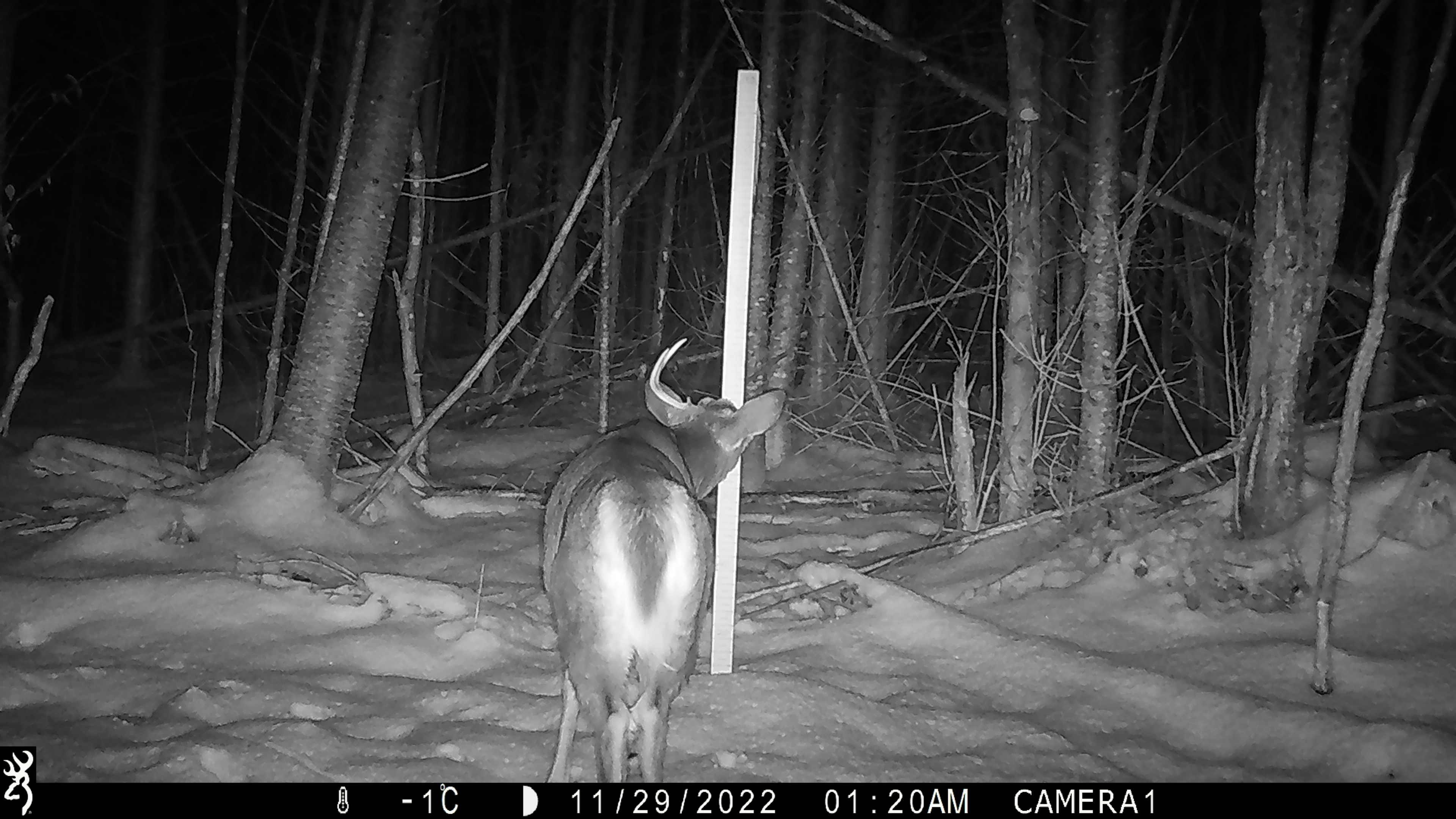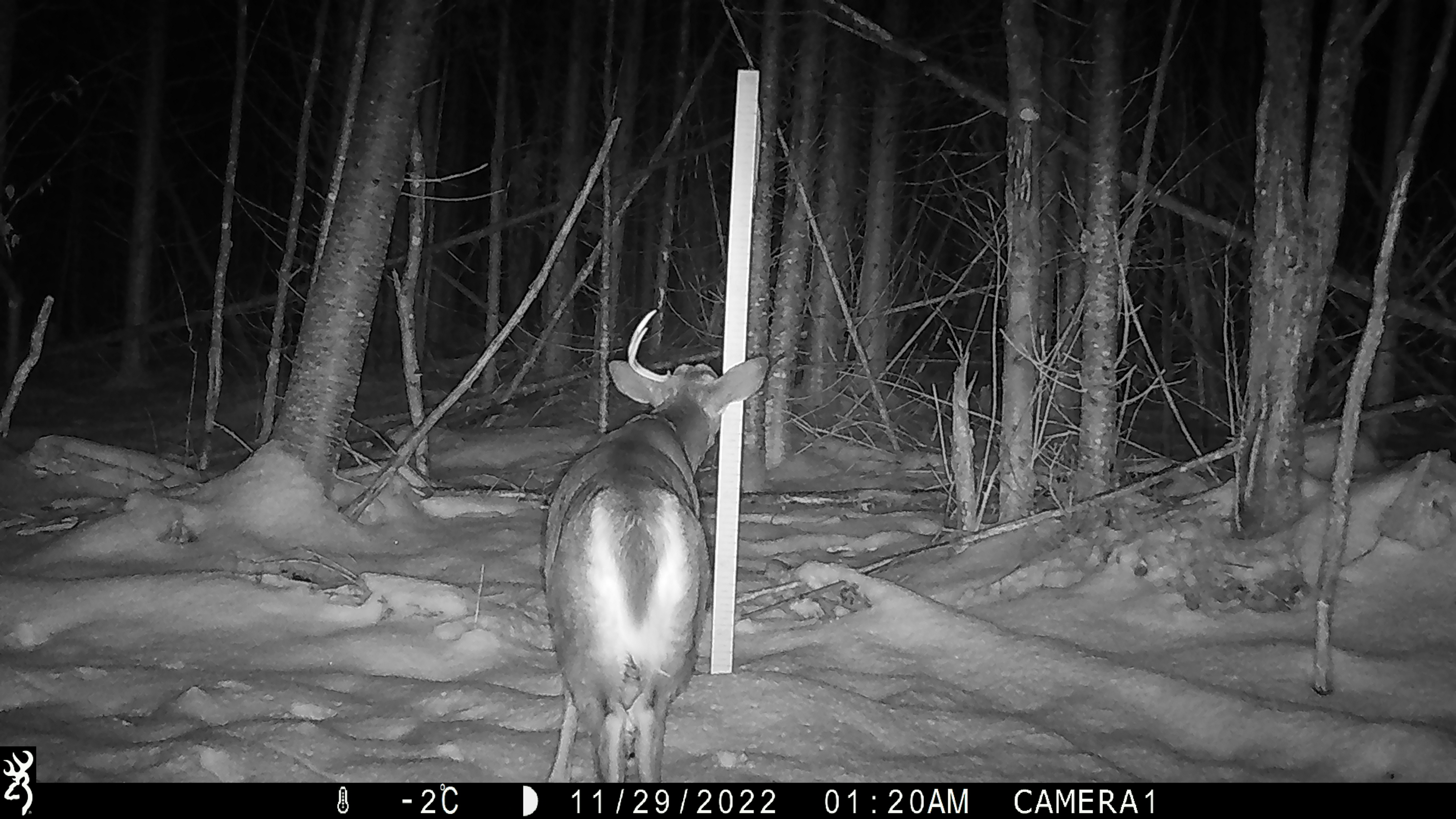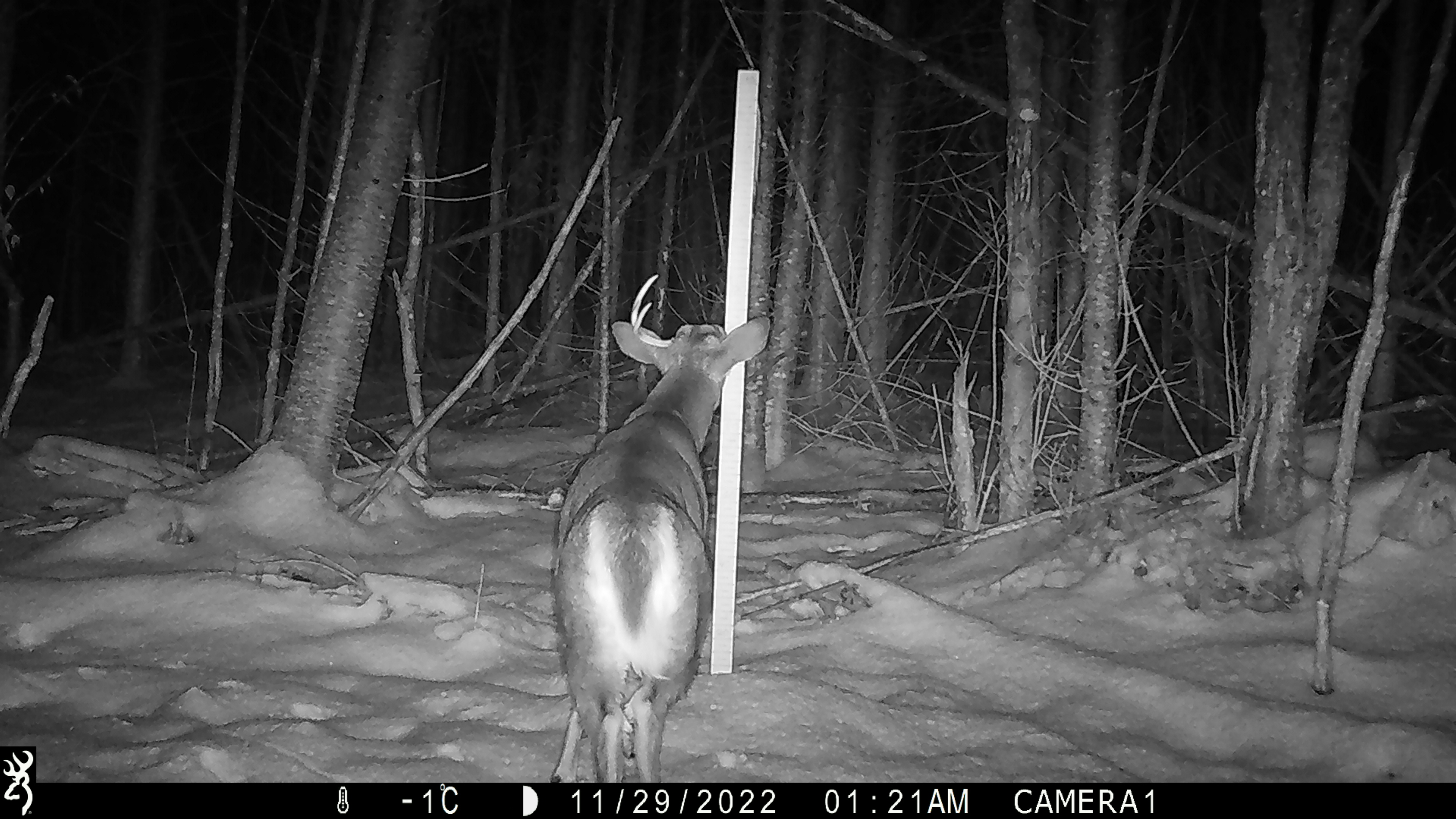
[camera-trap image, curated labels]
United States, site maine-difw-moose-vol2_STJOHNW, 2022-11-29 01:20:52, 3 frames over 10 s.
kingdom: Animalia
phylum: Chordata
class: Mammalia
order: Artiodactyla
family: Cervidae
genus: Odocoileus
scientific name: Odocoileus virginianus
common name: white-tailed deer